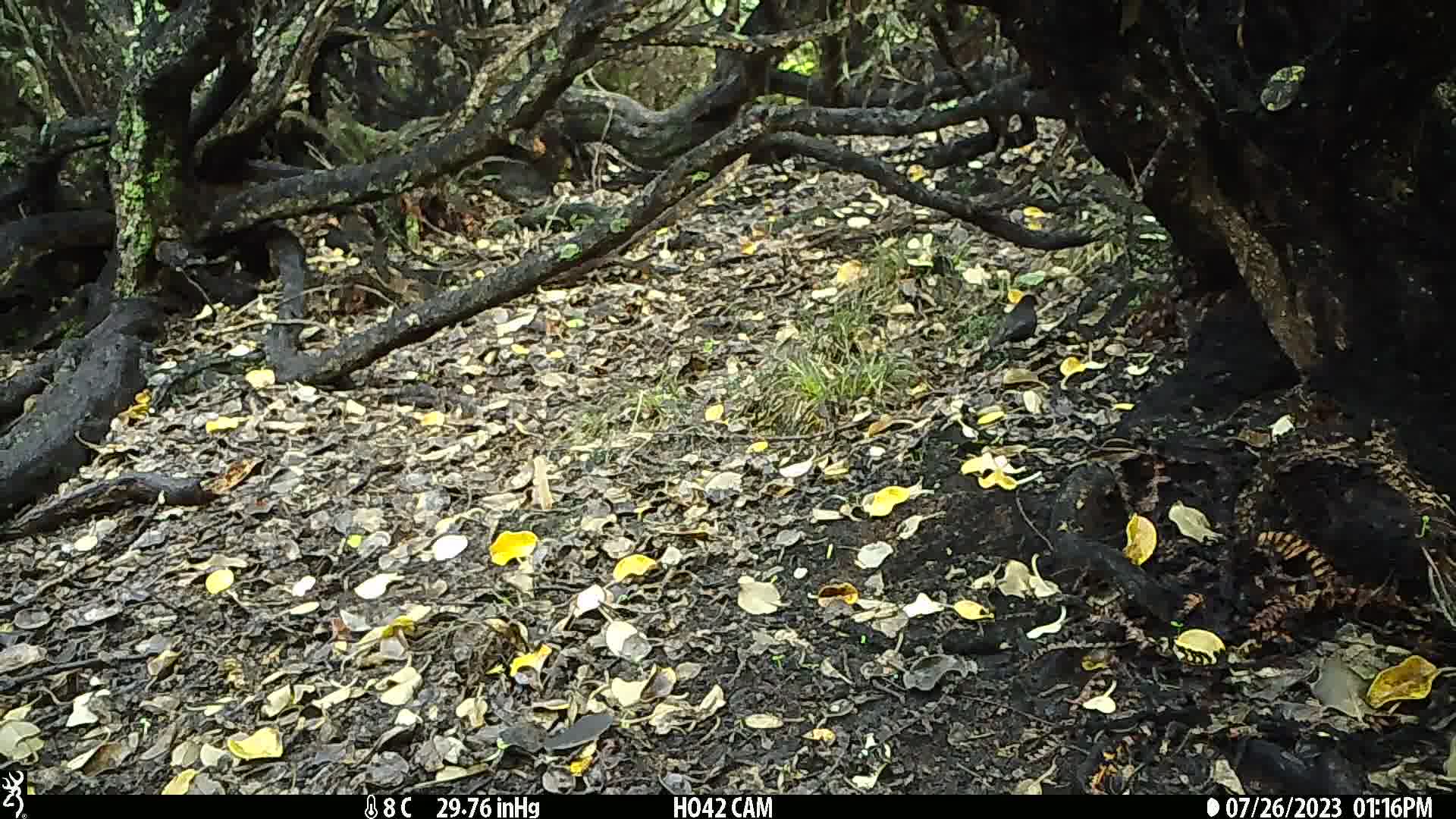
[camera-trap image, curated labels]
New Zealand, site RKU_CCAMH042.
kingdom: Animalia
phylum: Chordata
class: Aves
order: Passeriformes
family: Turdidae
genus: Turdus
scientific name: Turdus merula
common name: eurasian blackbird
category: blackbird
Blackbird (eurasian blackbird) (Turdus merula).